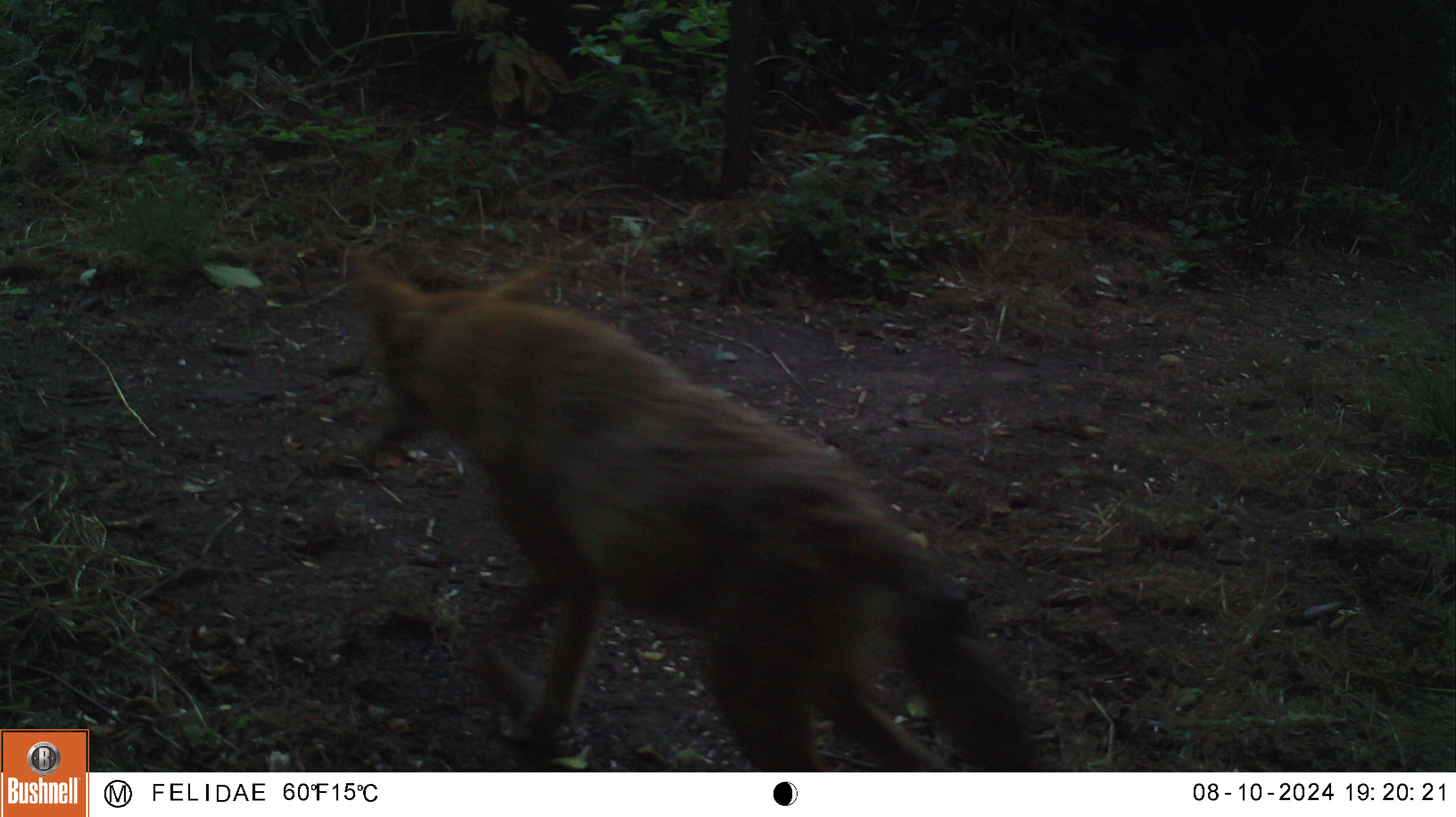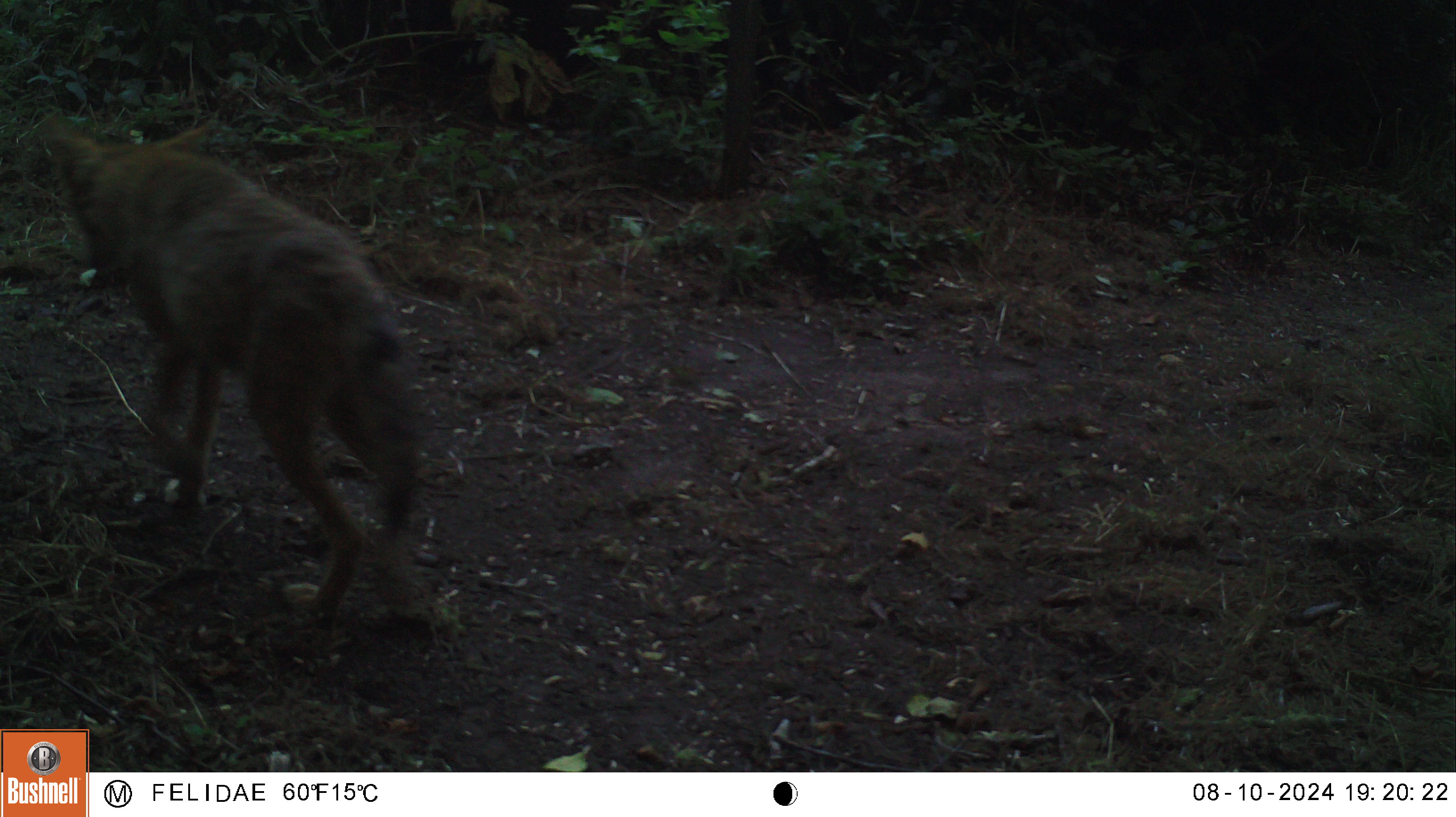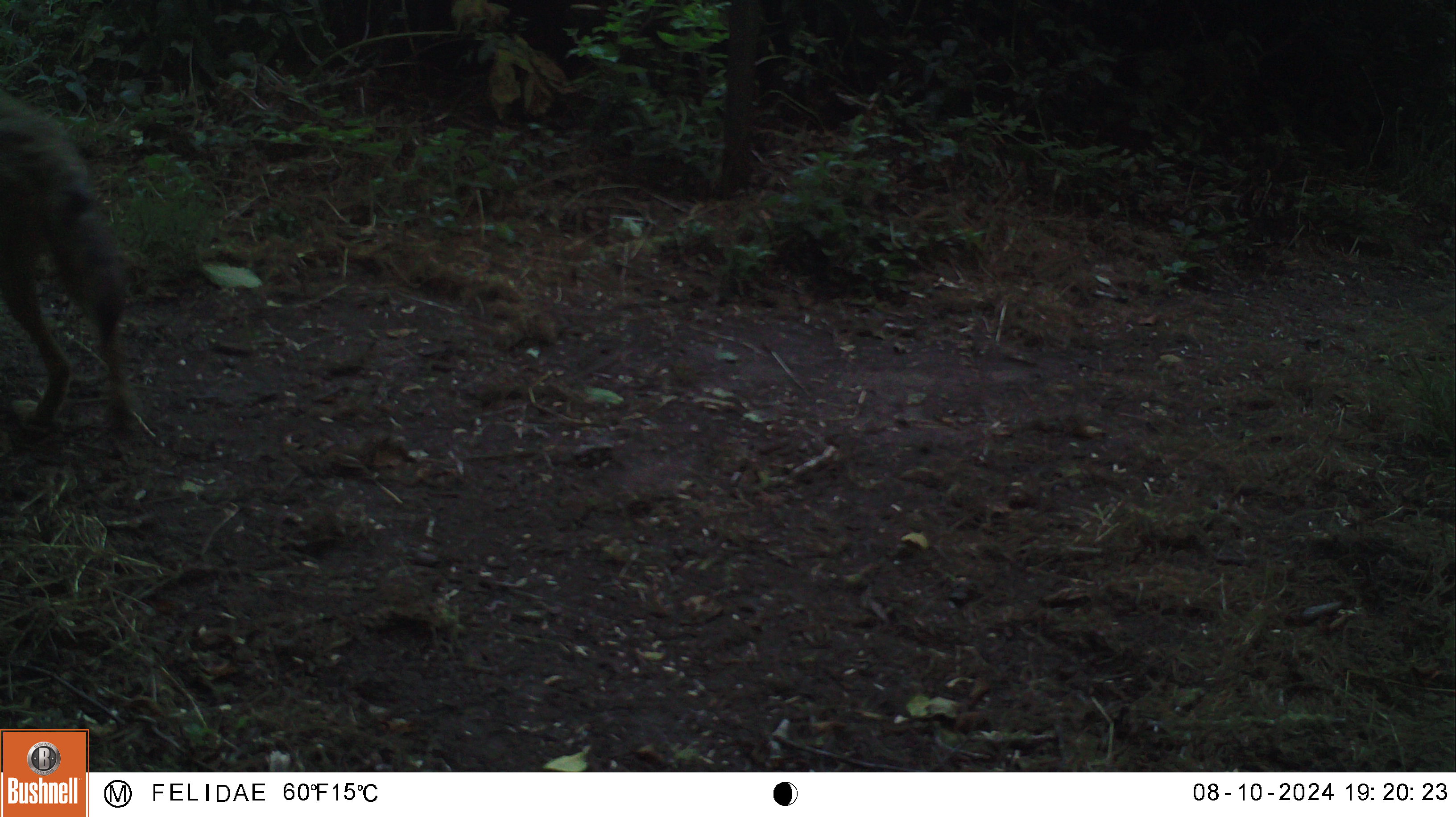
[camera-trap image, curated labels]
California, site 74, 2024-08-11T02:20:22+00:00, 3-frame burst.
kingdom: Animalia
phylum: Chordata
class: Mammalia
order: Carnivora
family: Canidae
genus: Canis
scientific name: Canis latrans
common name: coyote